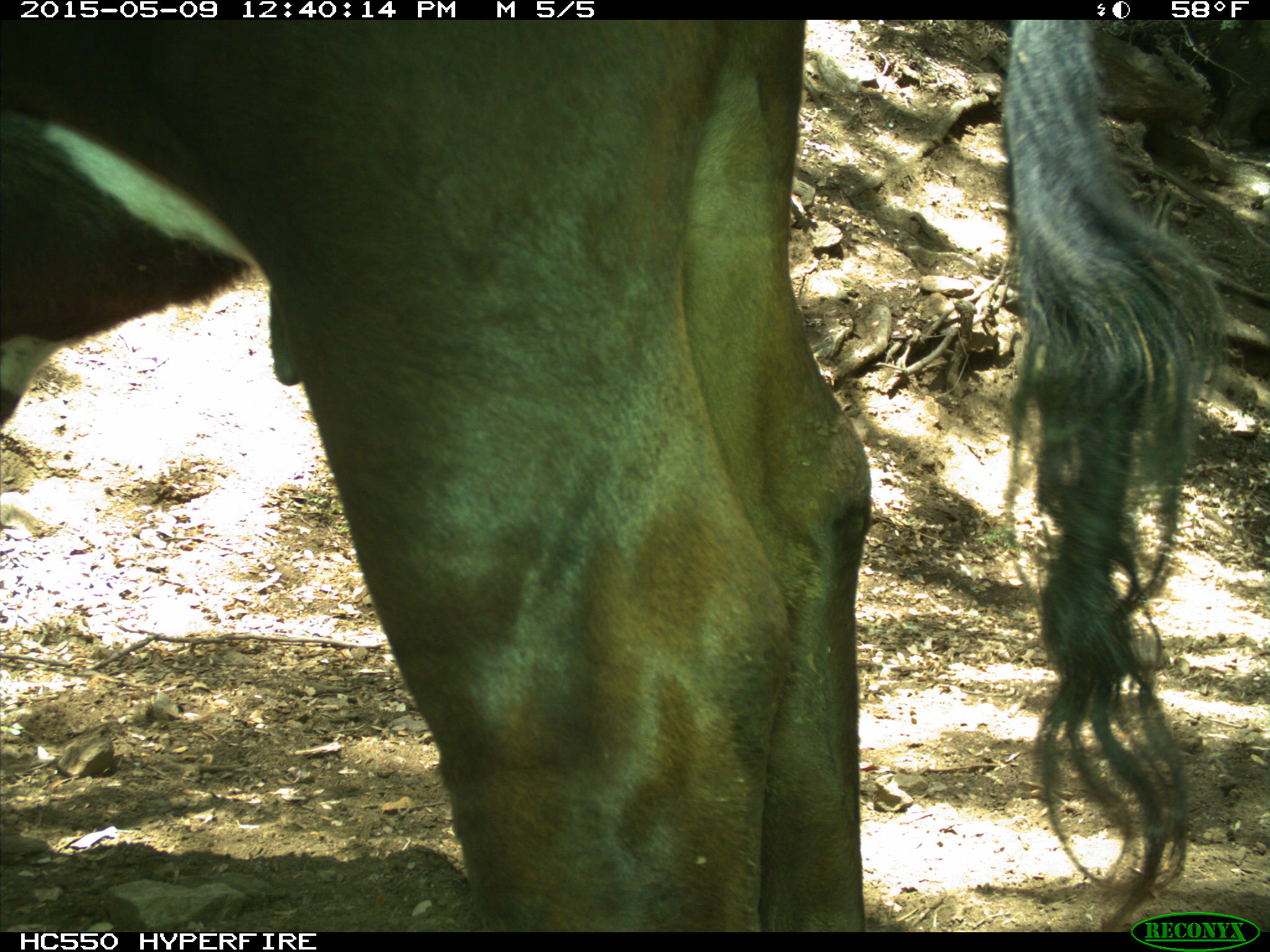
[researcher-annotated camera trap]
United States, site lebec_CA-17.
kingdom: Animalia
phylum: Chordata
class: Mammalia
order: Artiodactyla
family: Bovidae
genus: Bos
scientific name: Bos taurus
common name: domestic cow